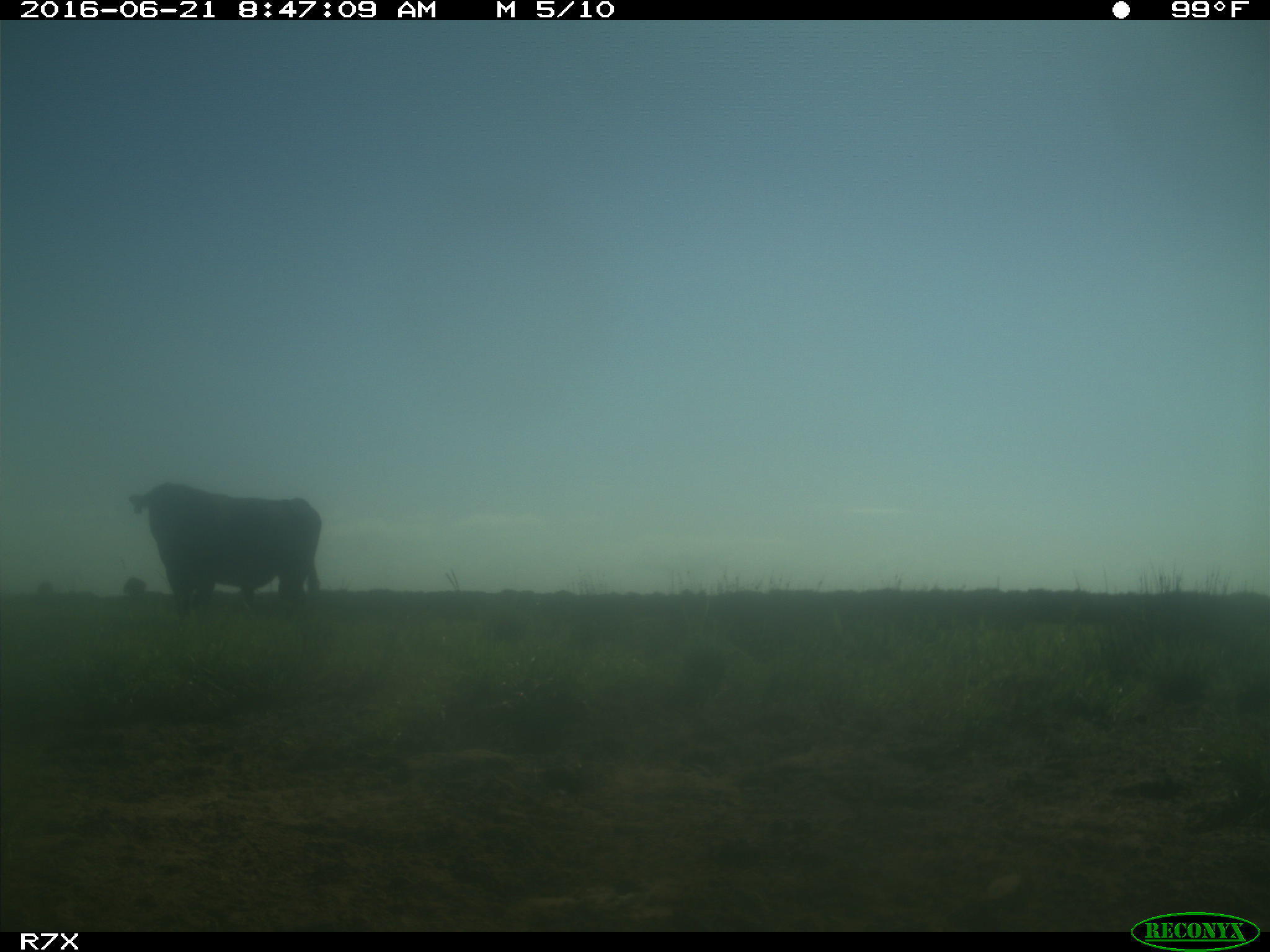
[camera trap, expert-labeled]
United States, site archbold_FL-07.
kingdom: Animalia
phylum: Chordata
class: Mammalia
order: Artiodactyla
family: Bovidae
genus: Bos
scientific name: Bos taurus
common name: domestic cow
Bos taurus (domestic cow).